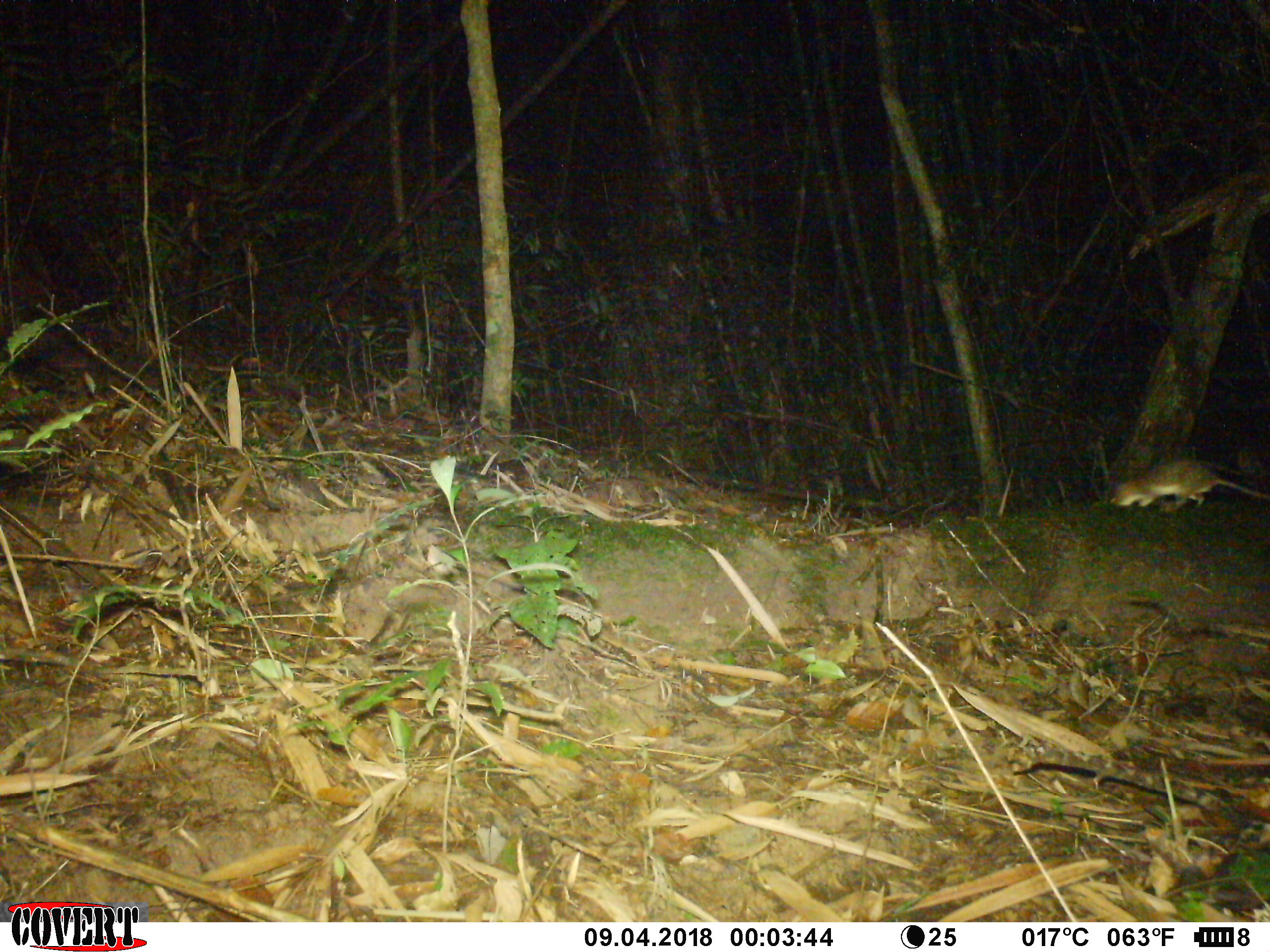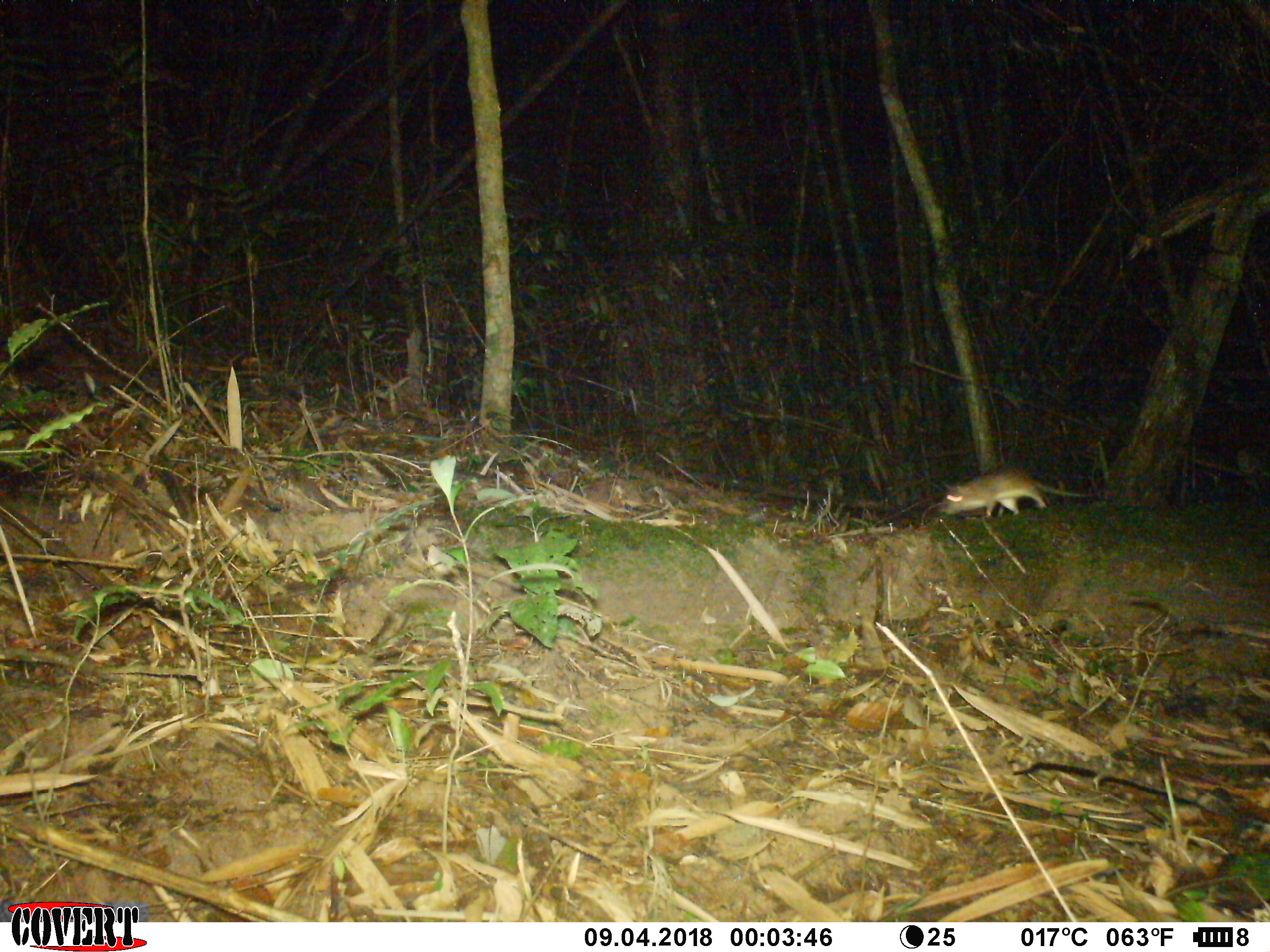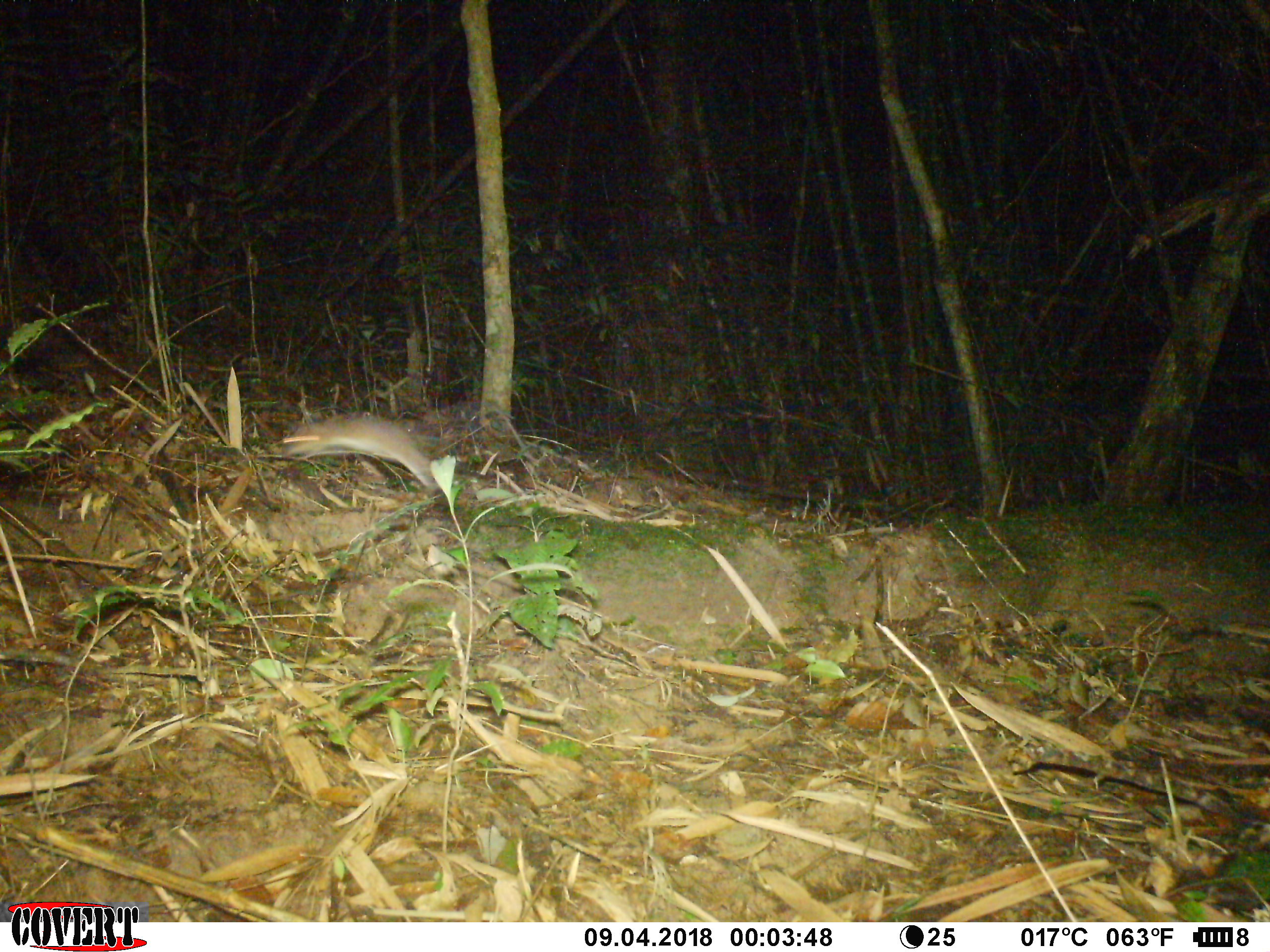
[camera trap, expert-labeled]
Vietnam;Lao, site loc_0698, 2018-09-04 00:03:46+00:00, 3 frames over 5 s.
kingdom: Animalia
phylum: Chordata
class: Mammalia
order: Rodentia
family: Muridae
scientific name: Muridae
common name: old-world mice and rats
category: unidentified murid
Unidentified murid (old-world mice and rats) (Muridae). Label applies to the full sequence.